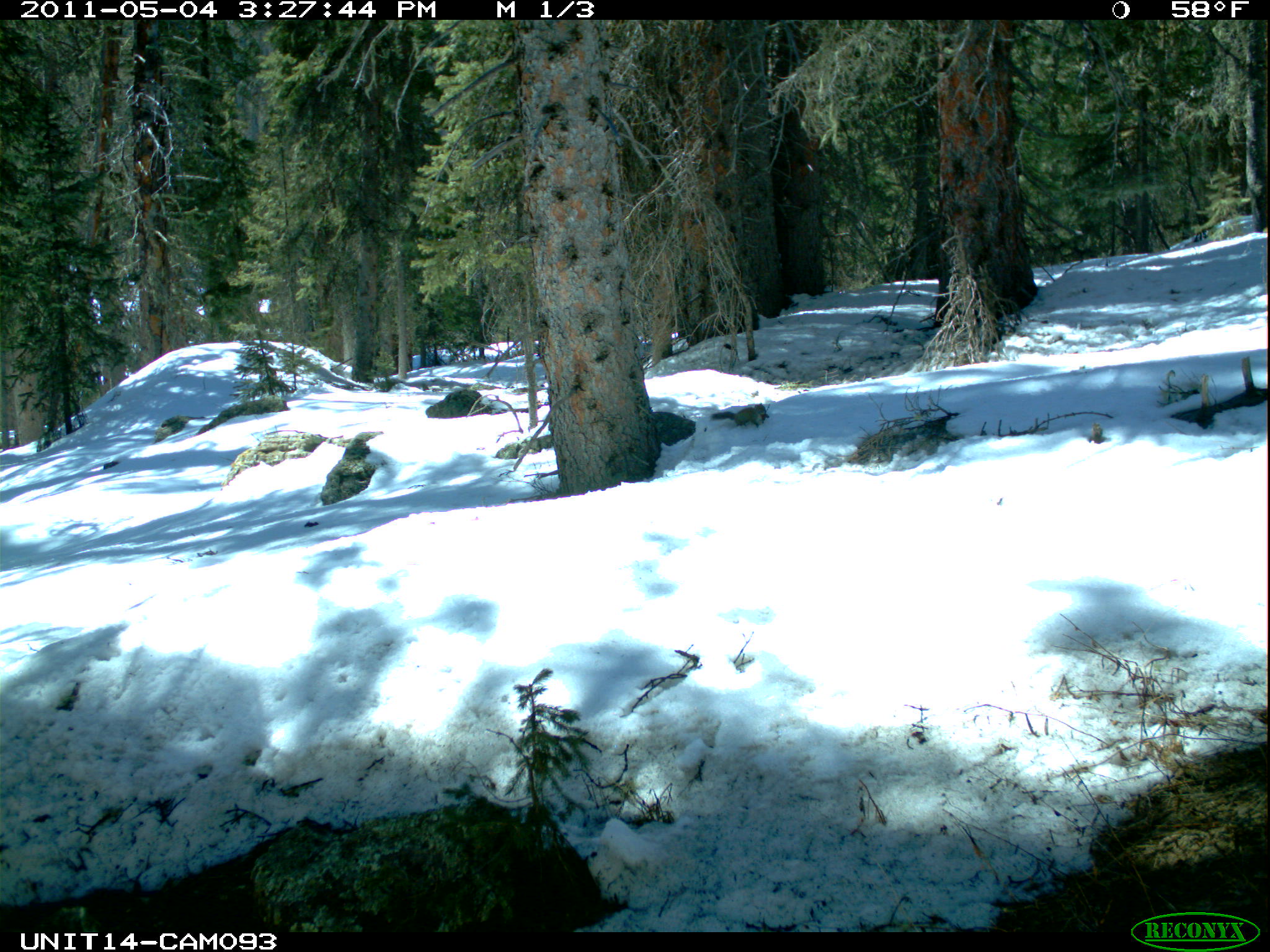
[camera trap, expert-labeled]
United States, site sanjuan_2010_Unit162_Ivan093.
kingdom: Animalia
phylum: Chordata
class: Mammalia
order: Rodentia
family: Sciuridae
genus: Tamiasciurus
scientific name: Tamiasciurus hudsonicus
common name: american red squirrel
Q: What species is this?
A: Tamiasciurus hudsonicus (american red squirrel).